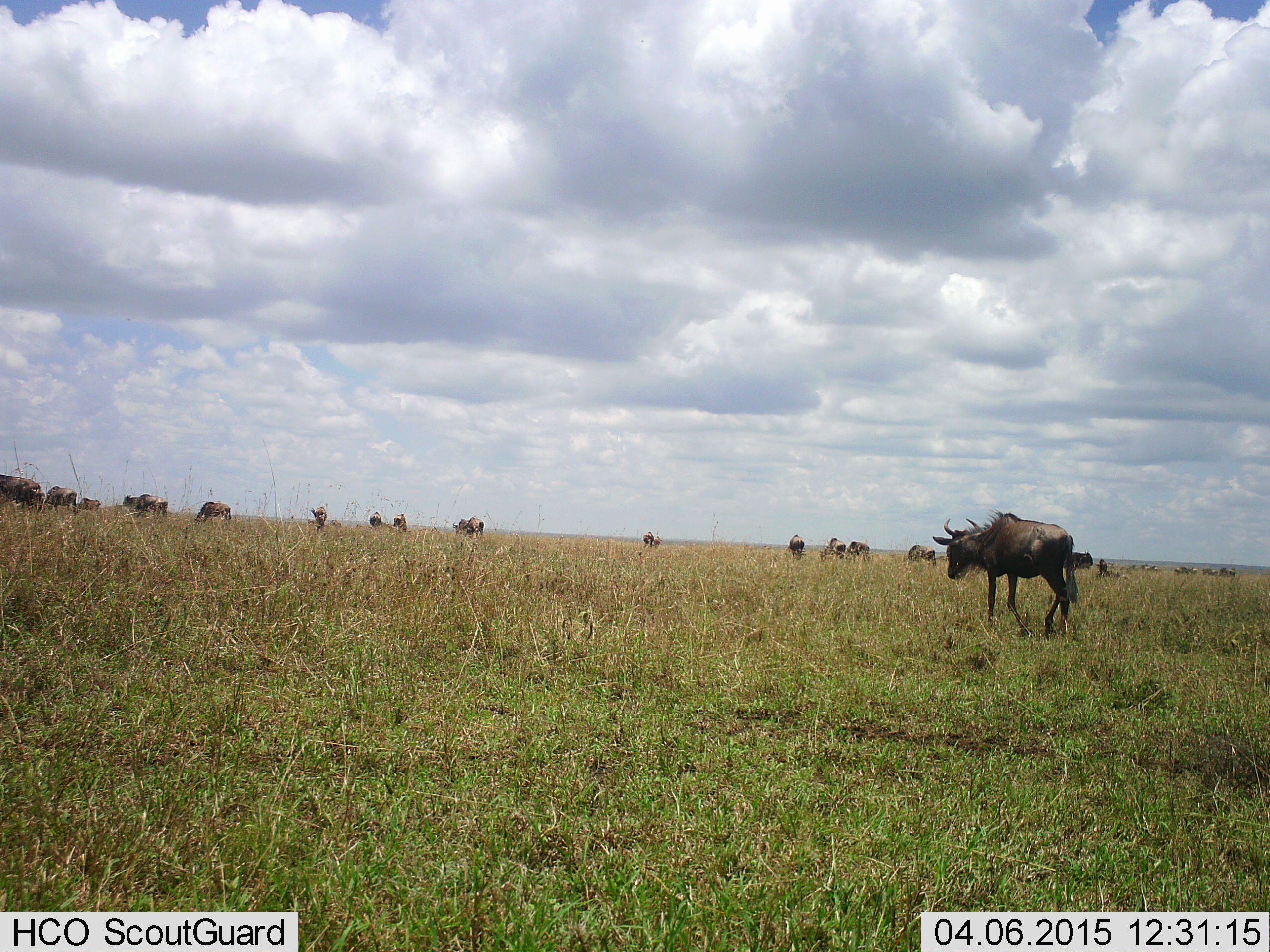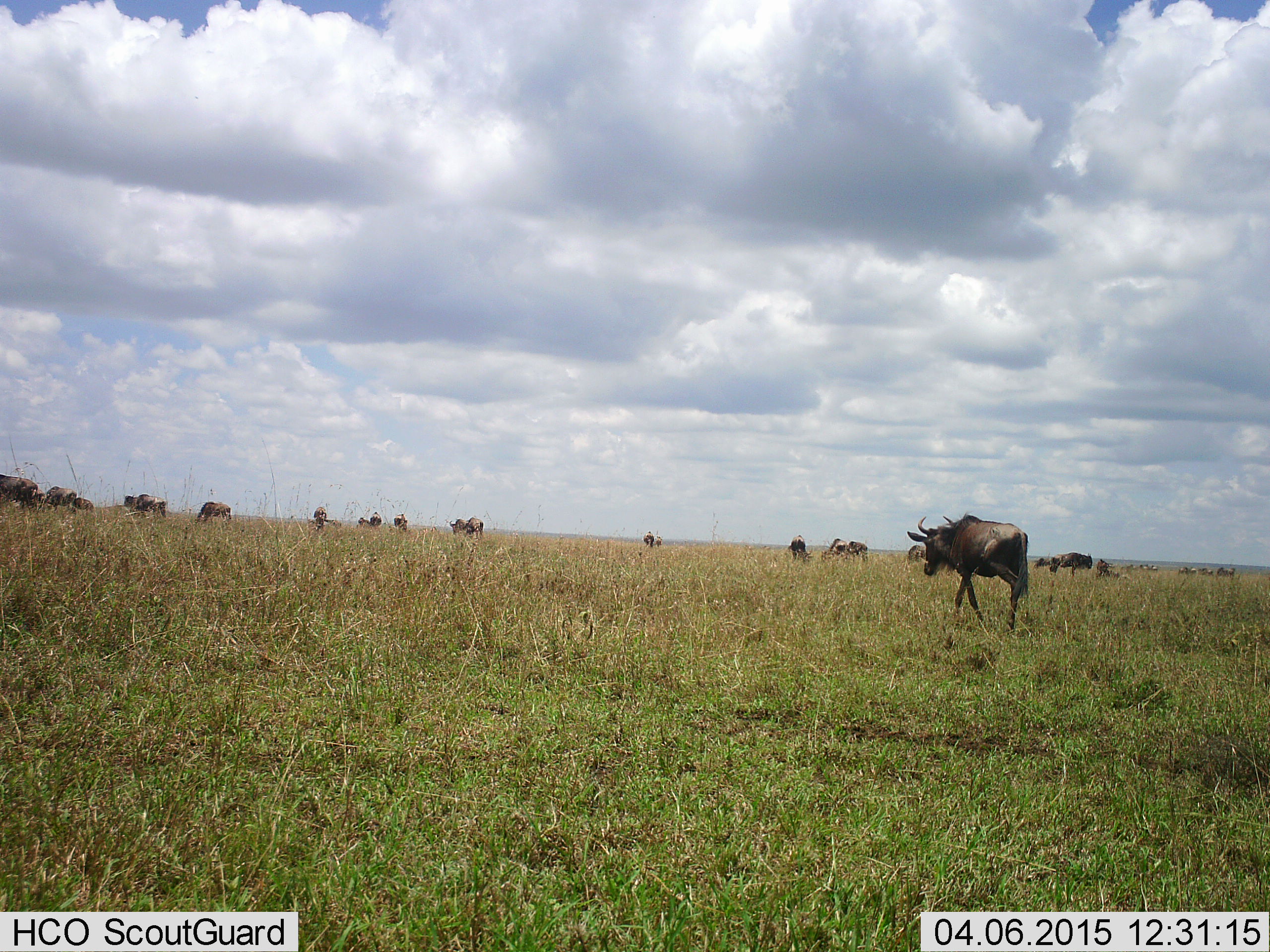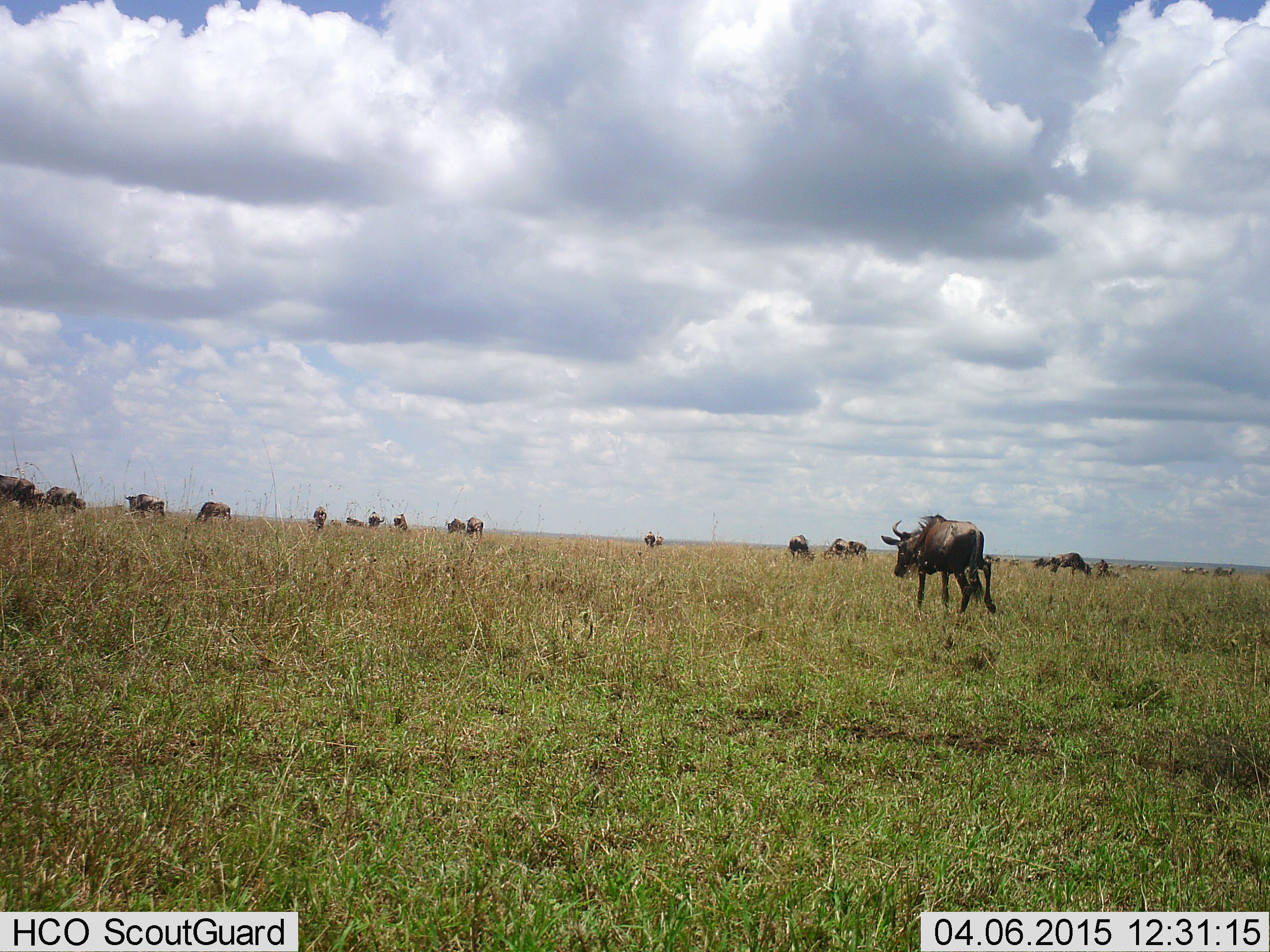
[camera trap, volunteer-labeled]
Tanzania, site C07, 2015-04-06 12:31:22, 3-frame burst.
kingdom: Animalia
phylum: Chordata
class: Mammalia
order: Artiodactyla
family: Bovidae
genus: Connochaetes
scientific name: Connochaetes taurinus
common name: blue wildebeest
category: wildebeest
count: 11-50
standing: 70%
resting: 30%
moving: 90%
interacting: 0%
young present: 0%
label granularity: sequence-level